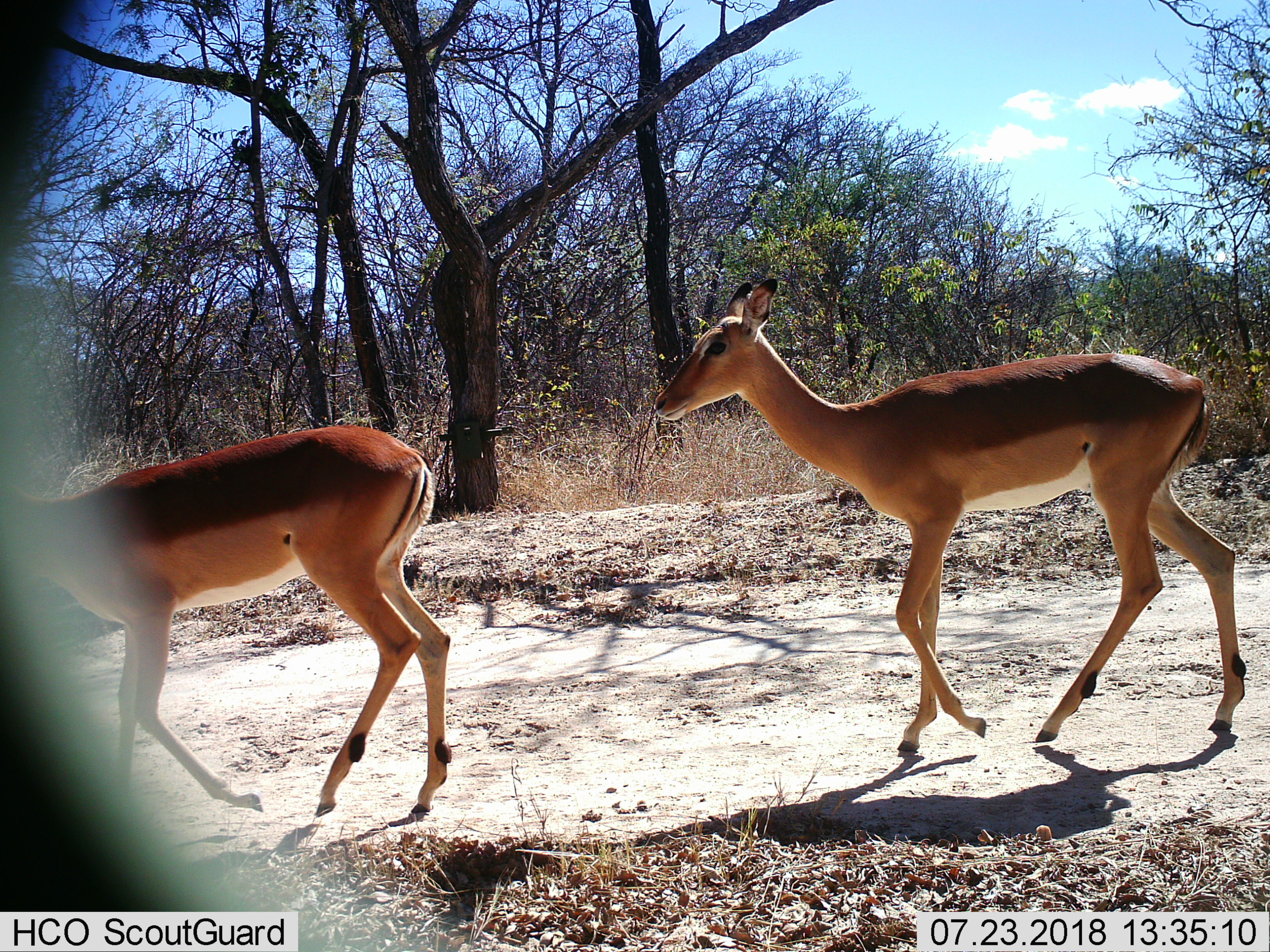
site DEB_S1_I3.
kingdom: Animalia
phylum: Chordata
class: Mammalia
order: Artiodactyla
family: Bovidae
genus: Aepyceros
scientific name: Aepyceros melampus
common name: impala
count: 2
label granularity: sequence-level